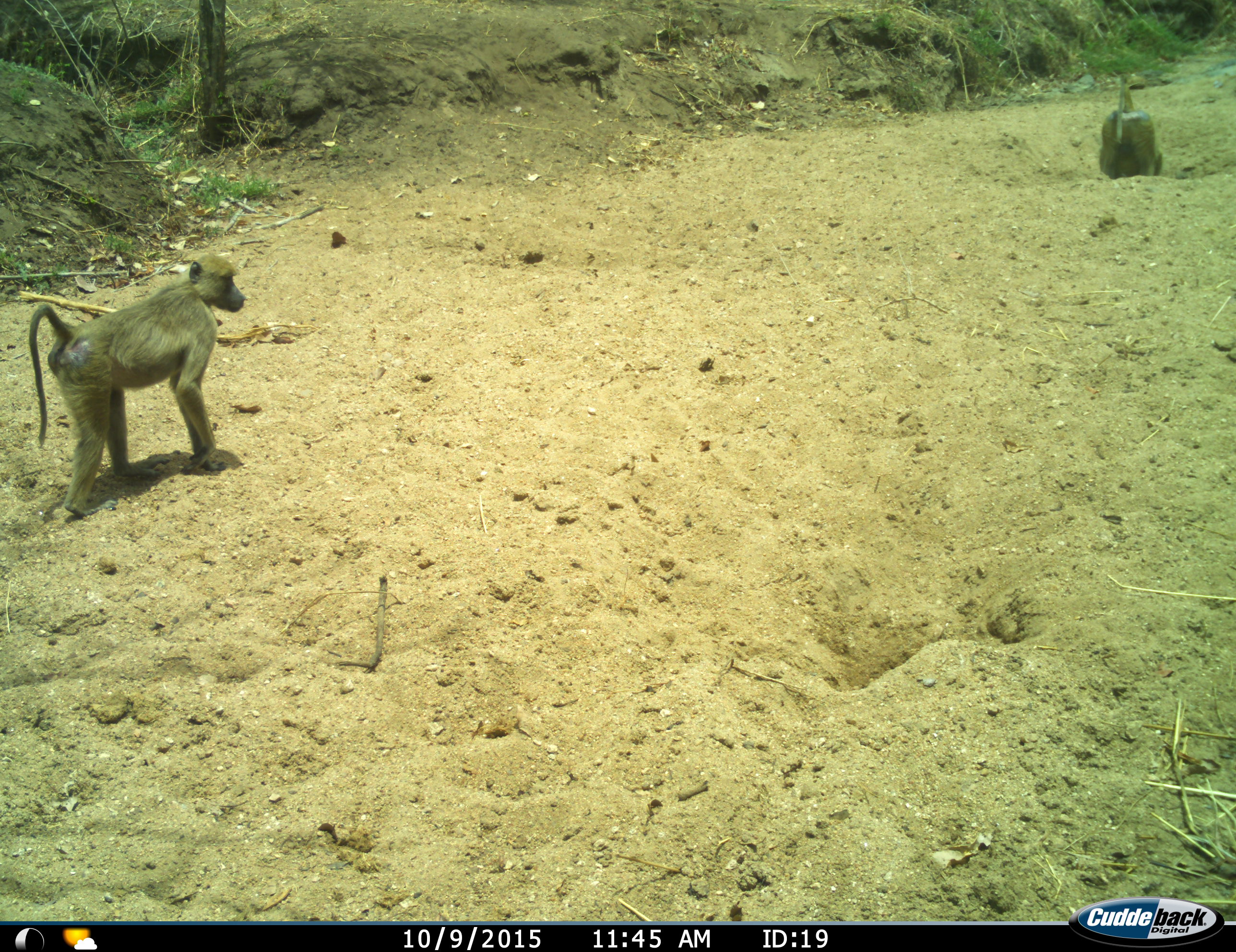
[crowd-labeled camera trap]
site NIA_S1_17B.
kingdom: Animalia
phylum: Chordata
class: Mammalia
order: Primates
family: Cercopithecidae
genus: Papio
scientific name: Papio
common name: baboon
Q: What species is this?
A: Baboon (Papio).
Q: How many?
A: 2.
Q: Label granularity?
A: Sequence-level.